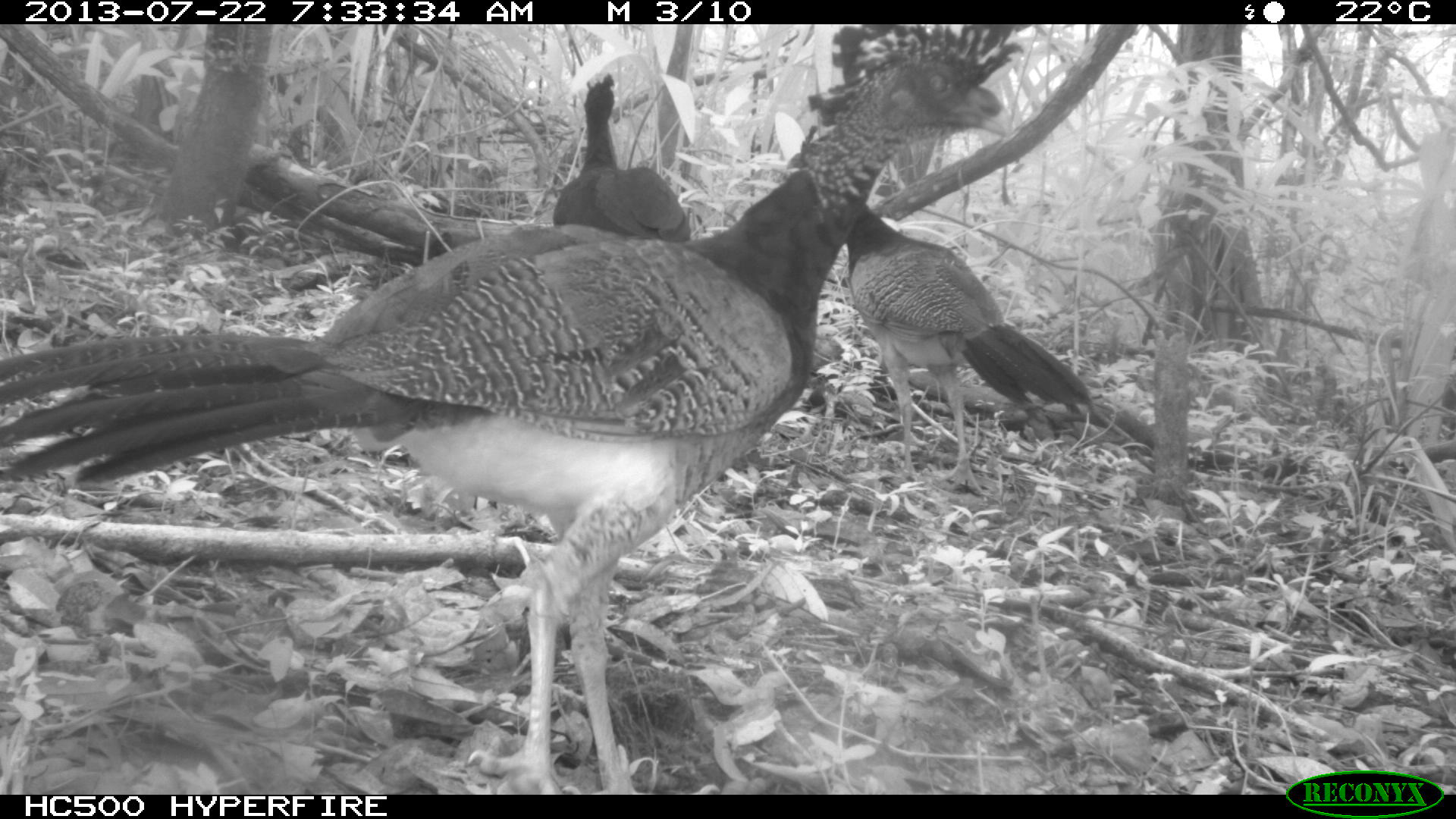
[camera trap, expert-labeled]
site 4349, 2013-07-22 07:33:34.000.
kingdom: Animalia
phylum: Chordata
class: Aves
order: Galliformes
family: Cracidae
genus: Crax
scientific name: Crax rubra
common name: great curassow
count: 4